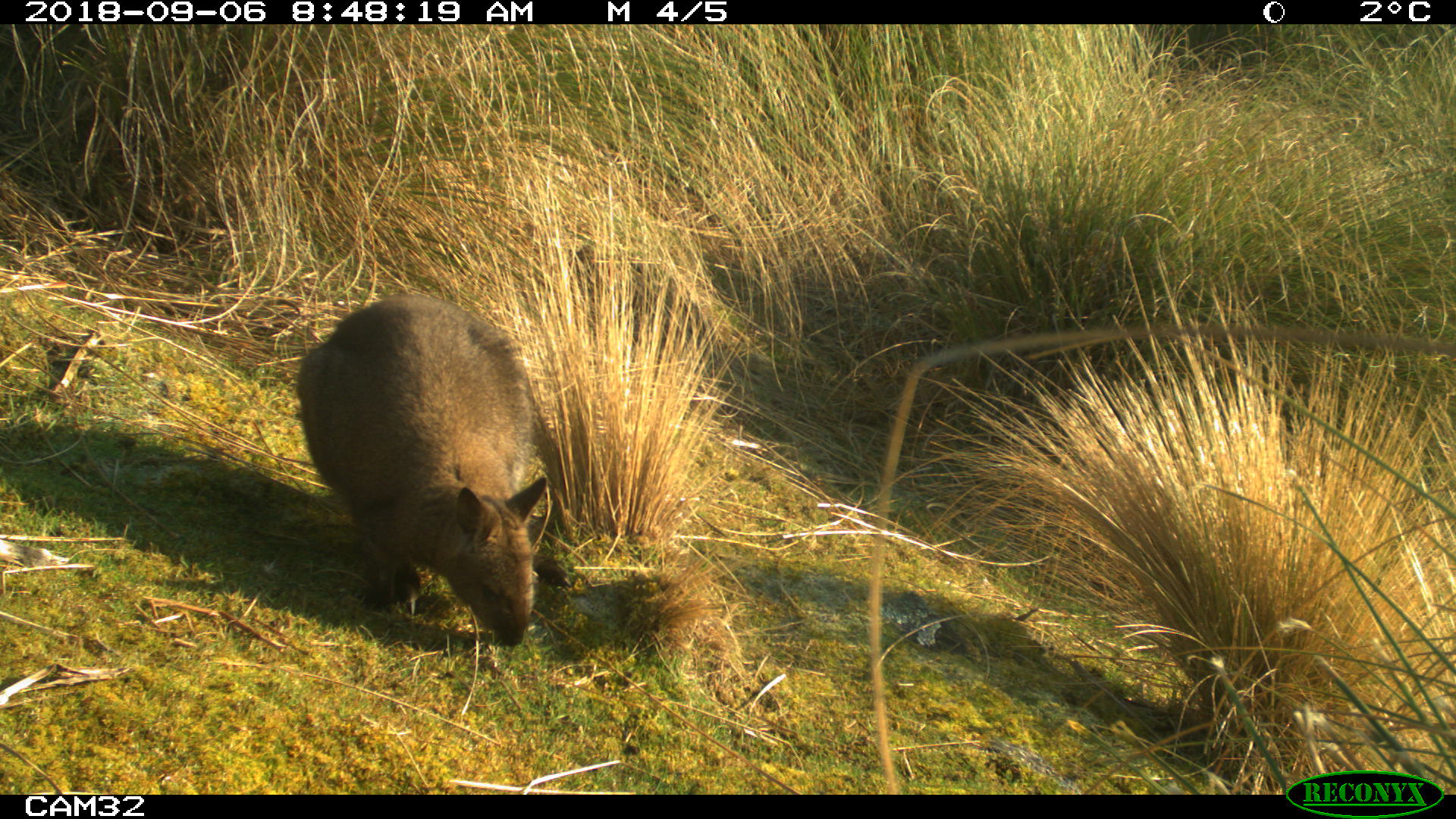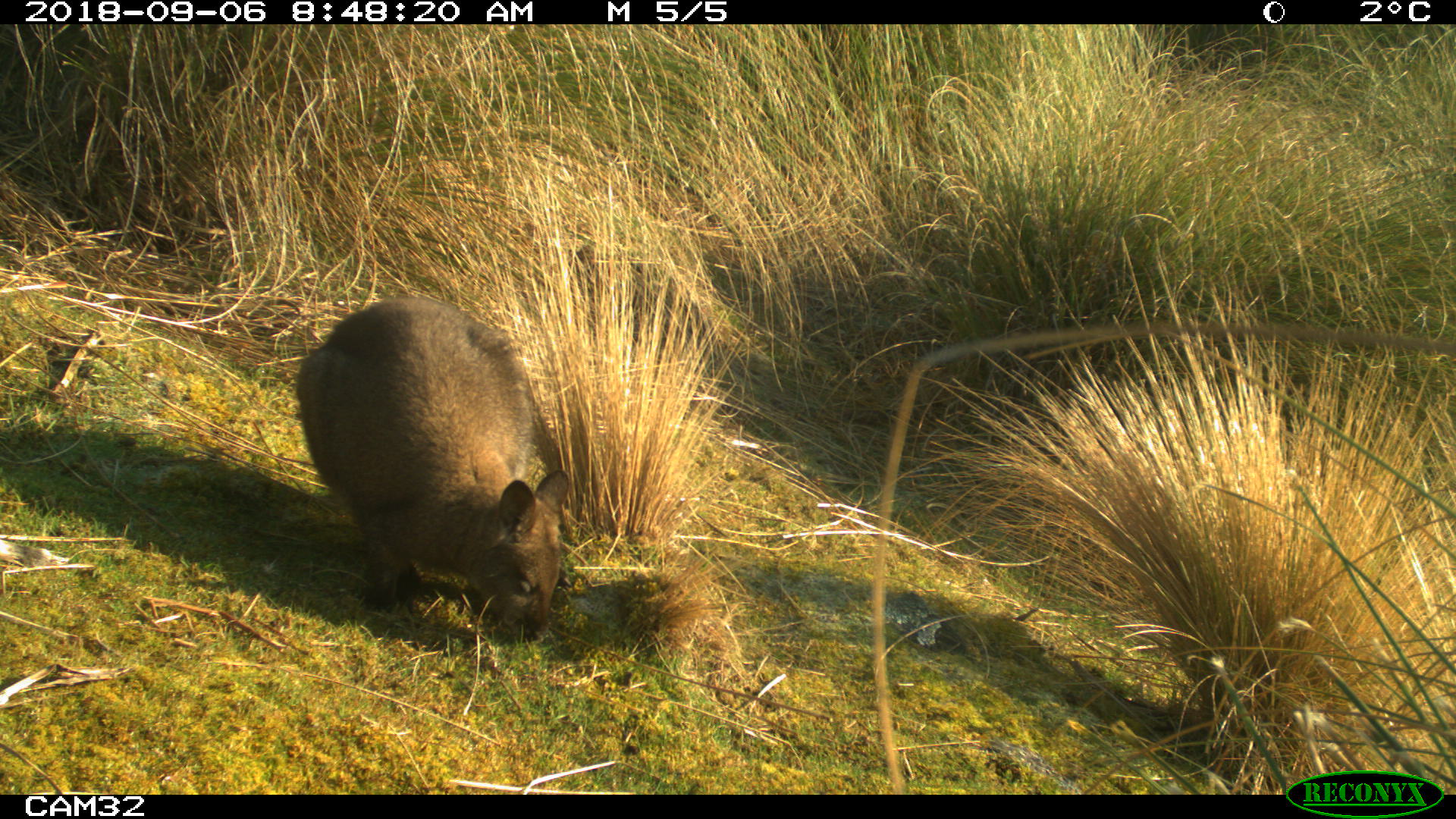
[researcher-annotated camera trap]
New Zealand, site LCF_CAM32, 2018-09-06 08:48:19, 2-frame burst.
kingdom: Animalia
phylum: Chordata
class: Mammalia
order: Diprotodontia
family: Macropodidae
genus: Notamacropus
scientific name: Notamacropus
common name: wallaby